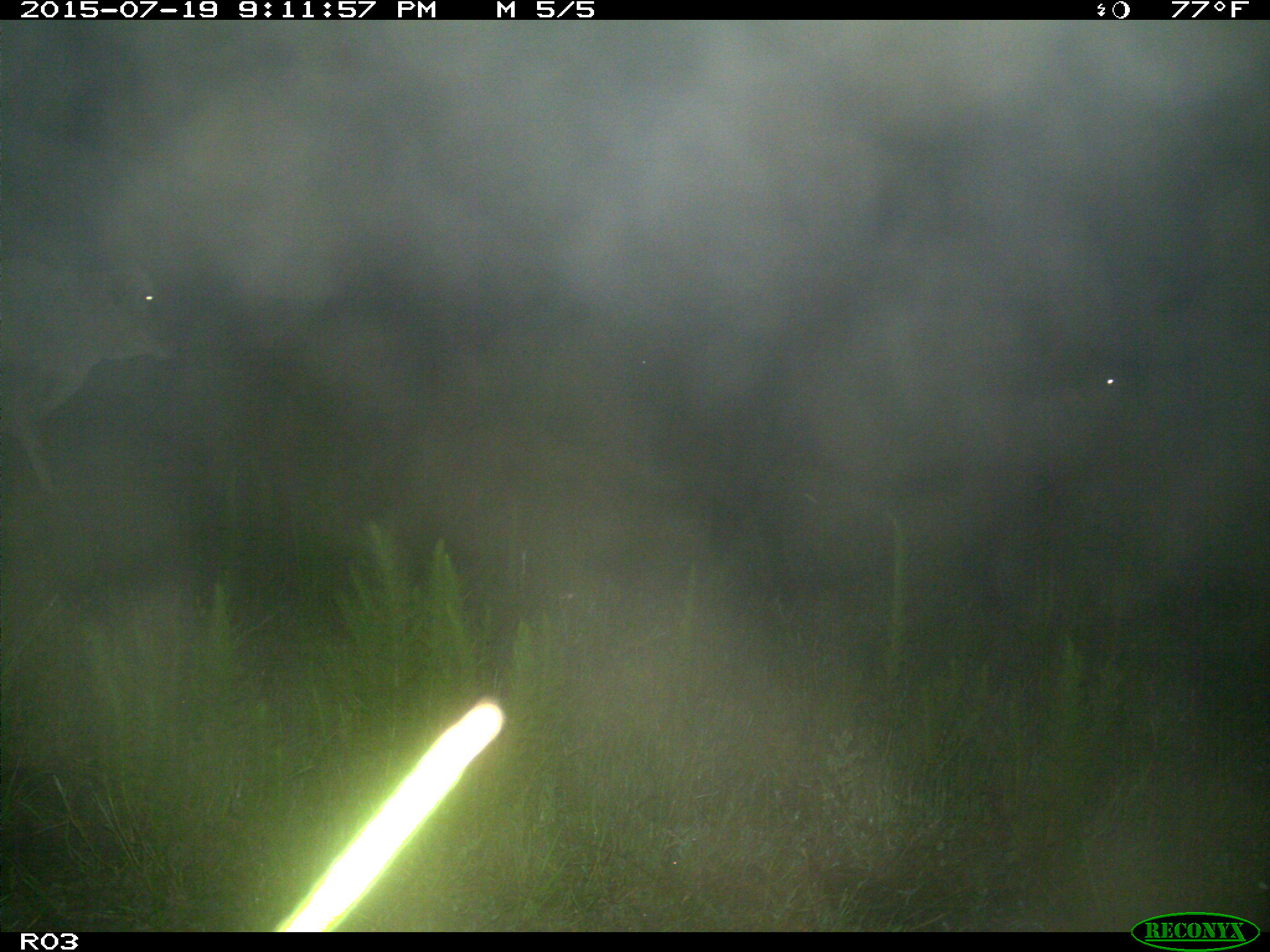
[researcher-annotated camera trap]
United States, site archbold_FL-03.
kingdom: Animalia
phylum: Chordata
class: Mammalia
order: Artiodactyla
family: Bovidae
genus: Bos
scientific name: Bos taurus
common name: domestic cow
Bos taurus (domestic cow).